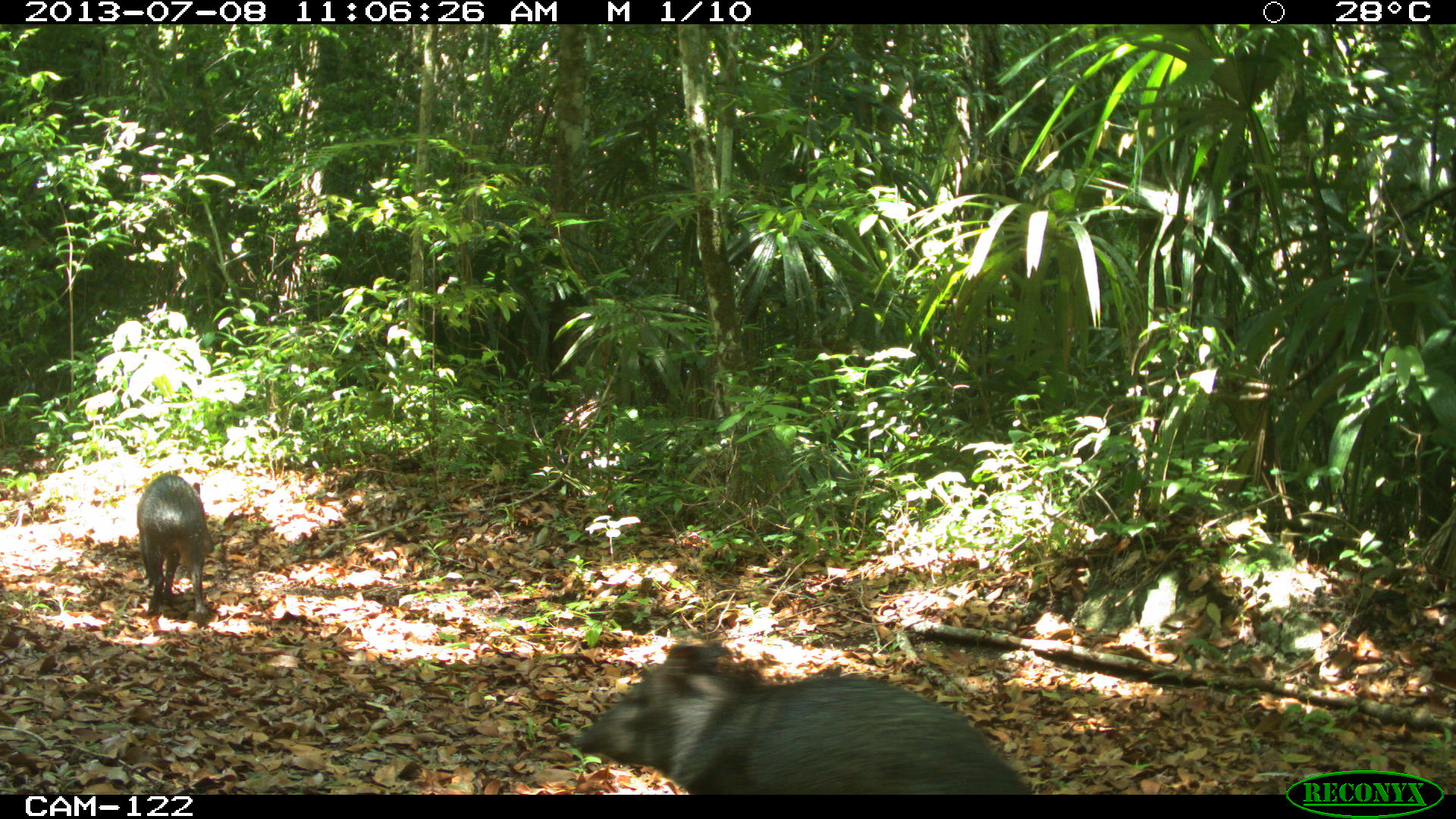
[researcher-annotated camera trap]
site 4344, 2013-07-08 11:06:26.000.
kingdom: Animalia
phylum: Chordata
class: Mammalia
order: Artiodactyla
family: Tayassuidae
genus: Pecari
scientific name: Pecari tajacu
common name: collared peccary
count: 3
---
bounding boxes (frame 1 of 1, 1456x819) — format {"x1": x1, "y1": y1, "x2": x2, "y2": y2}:
pecari tajacu: {"x1": 569, "y1": 640, "x2": 1032, "y2": 794}; {"x1": 137, "y1": 473, "x2": 215, "y2": 616}